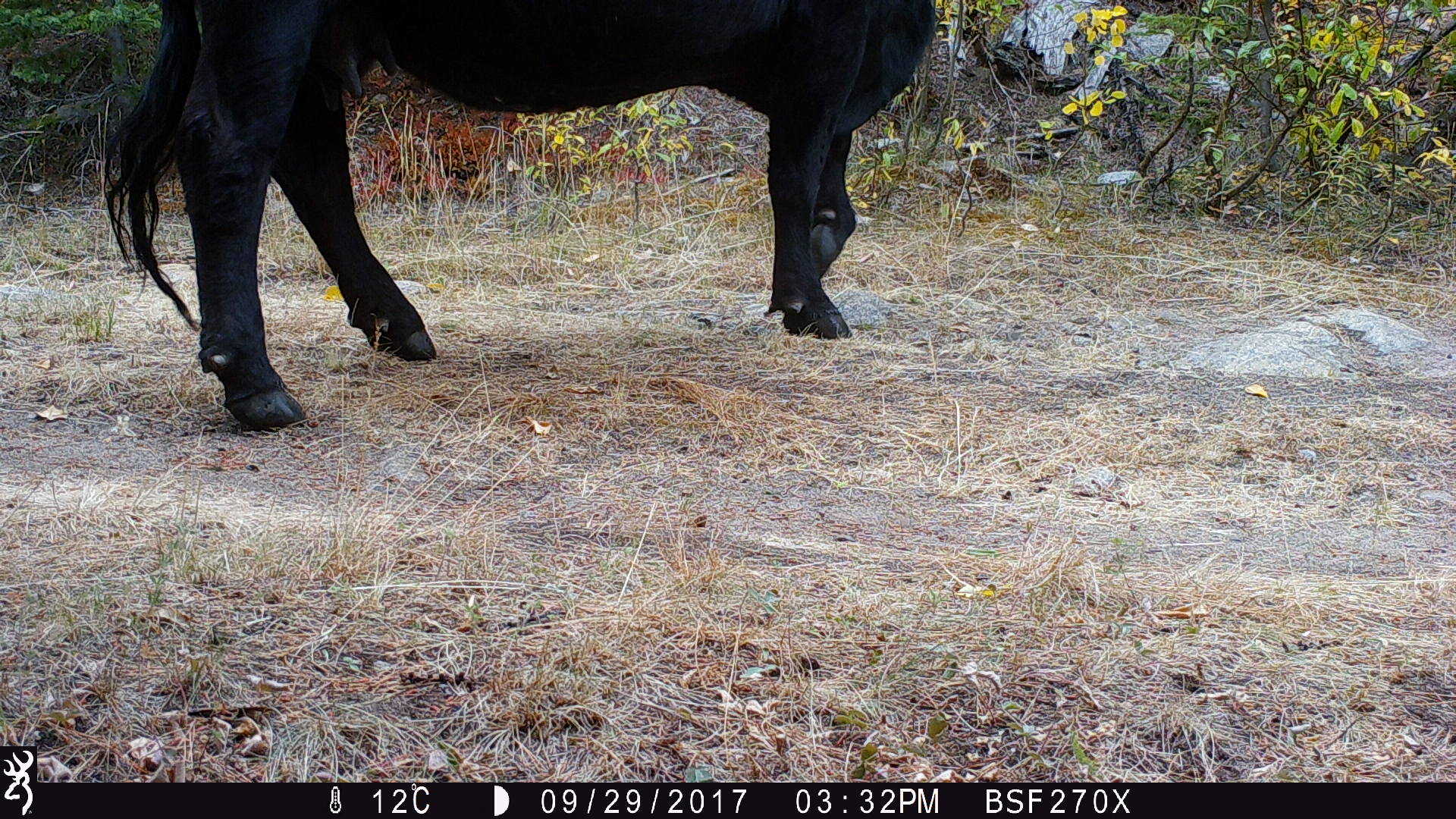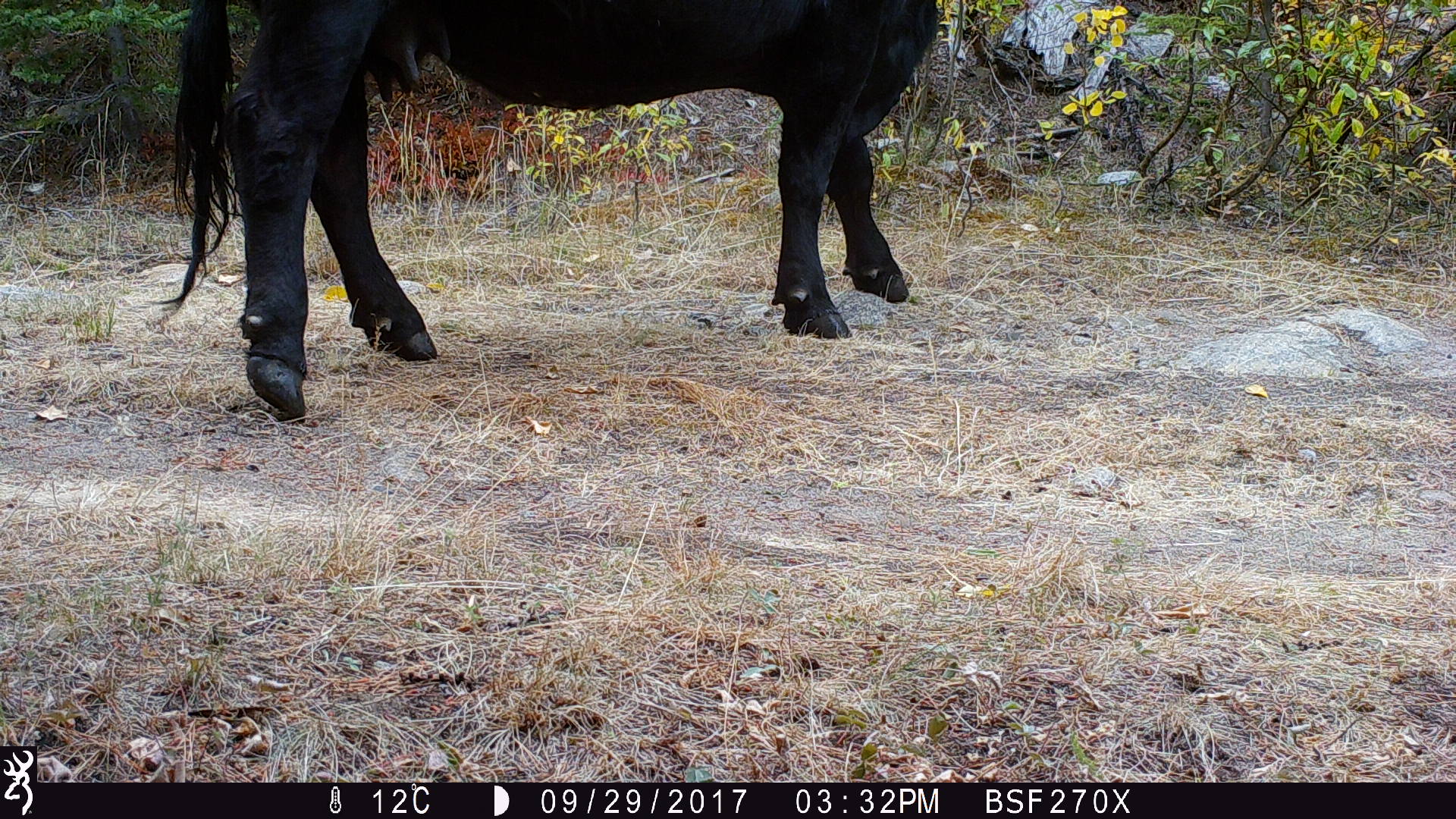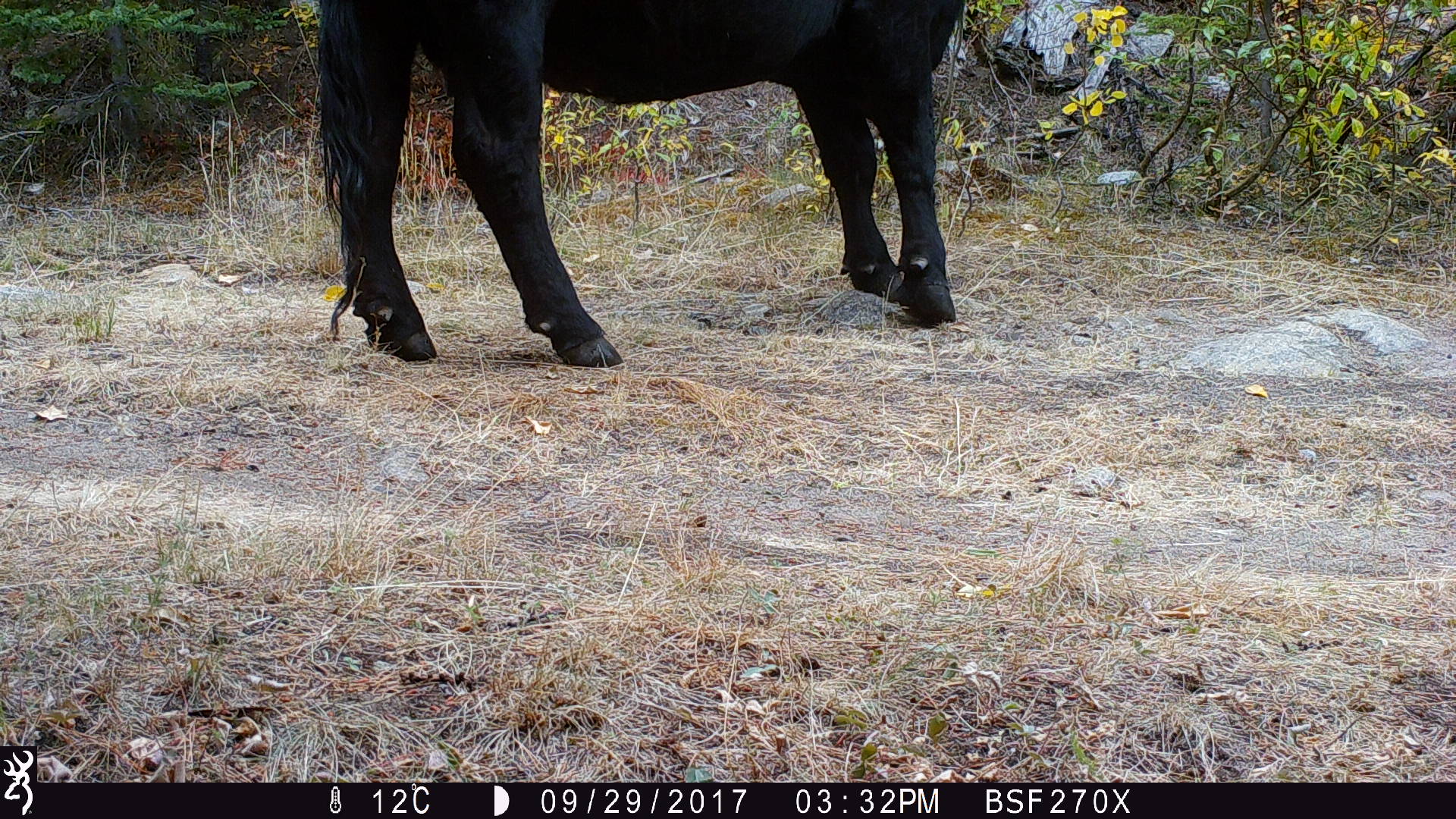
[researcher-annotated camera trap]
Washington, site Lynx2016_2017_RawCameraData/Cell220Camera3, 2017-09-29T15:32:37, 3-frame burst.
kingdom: Animalia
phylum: Chordata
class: Mammalia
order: Artiodactyla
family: Bovidae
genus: Bos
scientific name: Bos taurus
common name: domestic cattle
Domestic cattle (Bos taurus). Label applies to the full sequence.